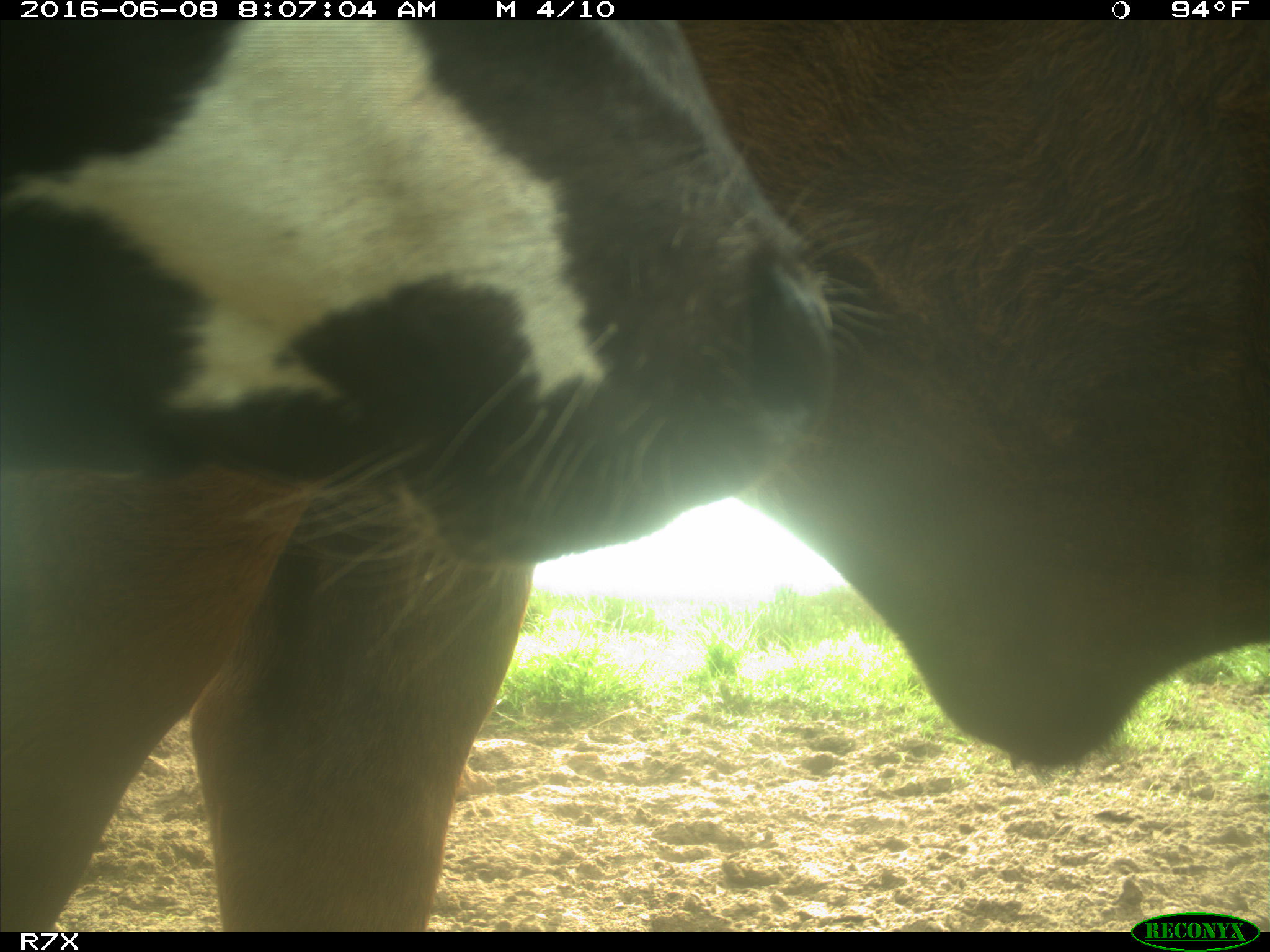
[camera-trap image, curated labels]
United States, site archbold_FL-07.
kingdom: Animalia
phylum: Chordata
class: Mammalia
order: Artiodactyla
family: Bovidae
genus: Bos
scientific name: Bos taurus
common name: domestic cow